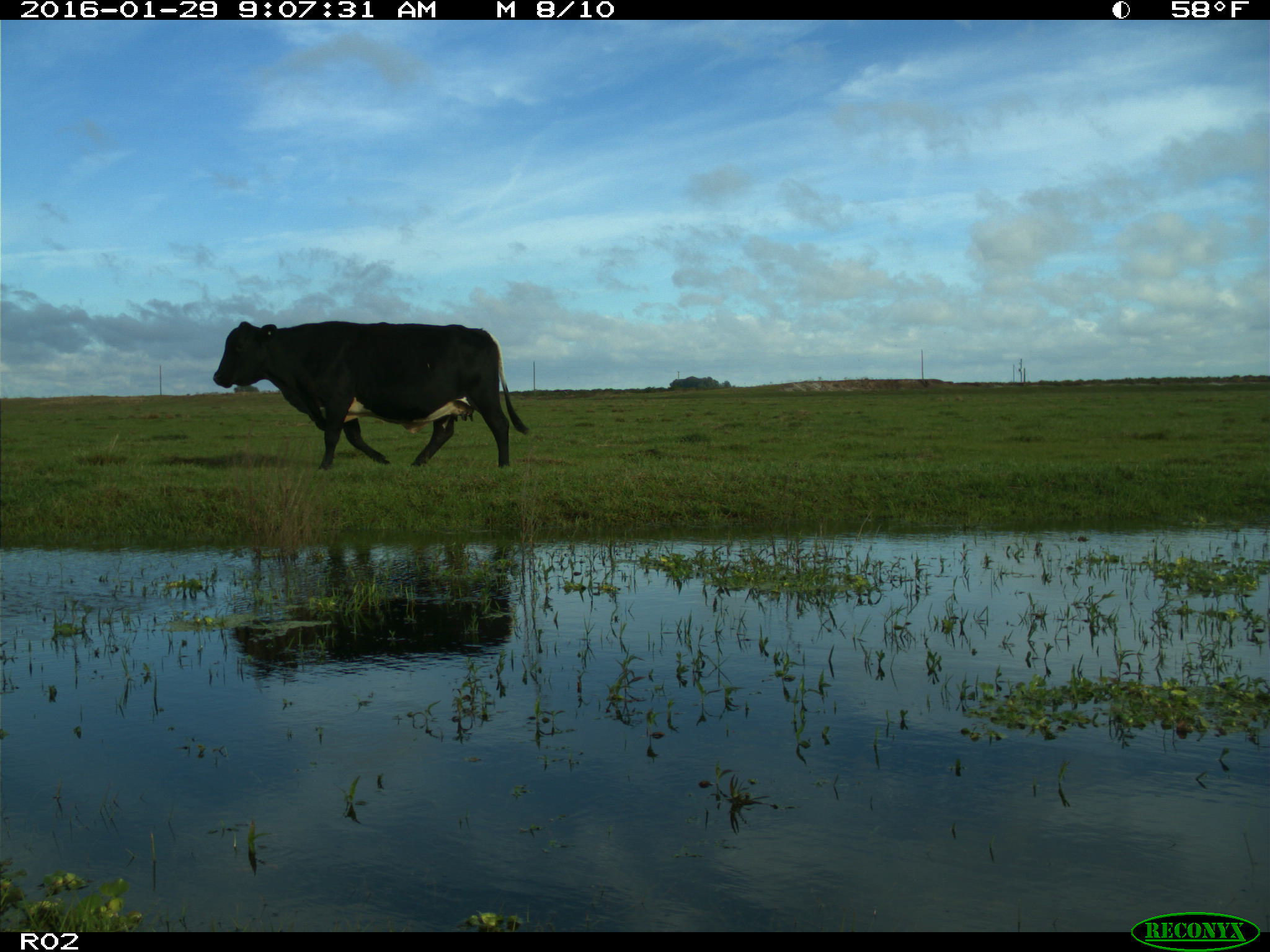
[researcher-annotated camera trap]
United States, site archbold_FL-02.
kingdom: Animalia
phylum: Chordata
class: Mammalia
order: Artiodactyla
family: Bovidae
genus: Bos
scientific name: Bos taurus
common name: domestic cow